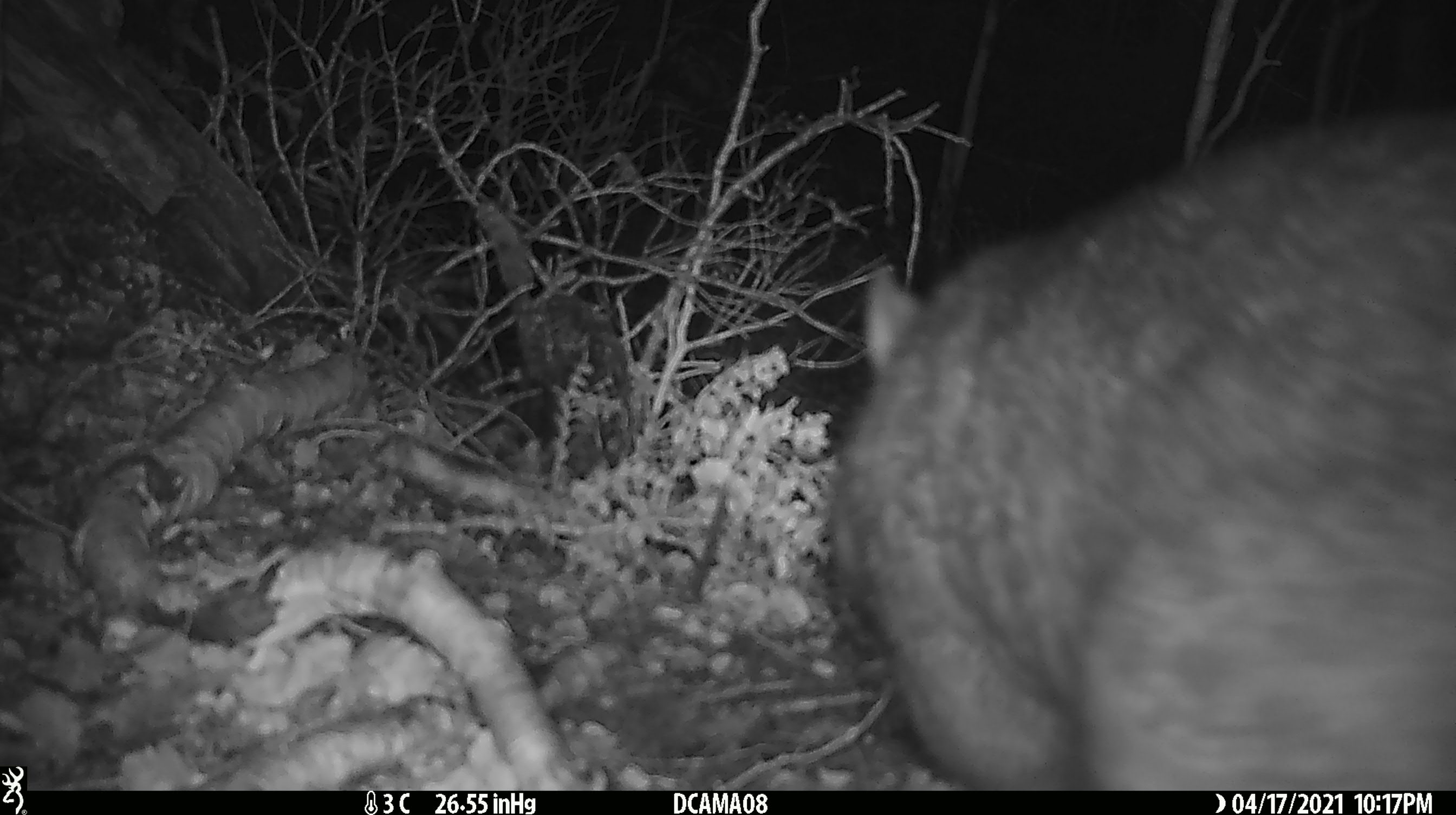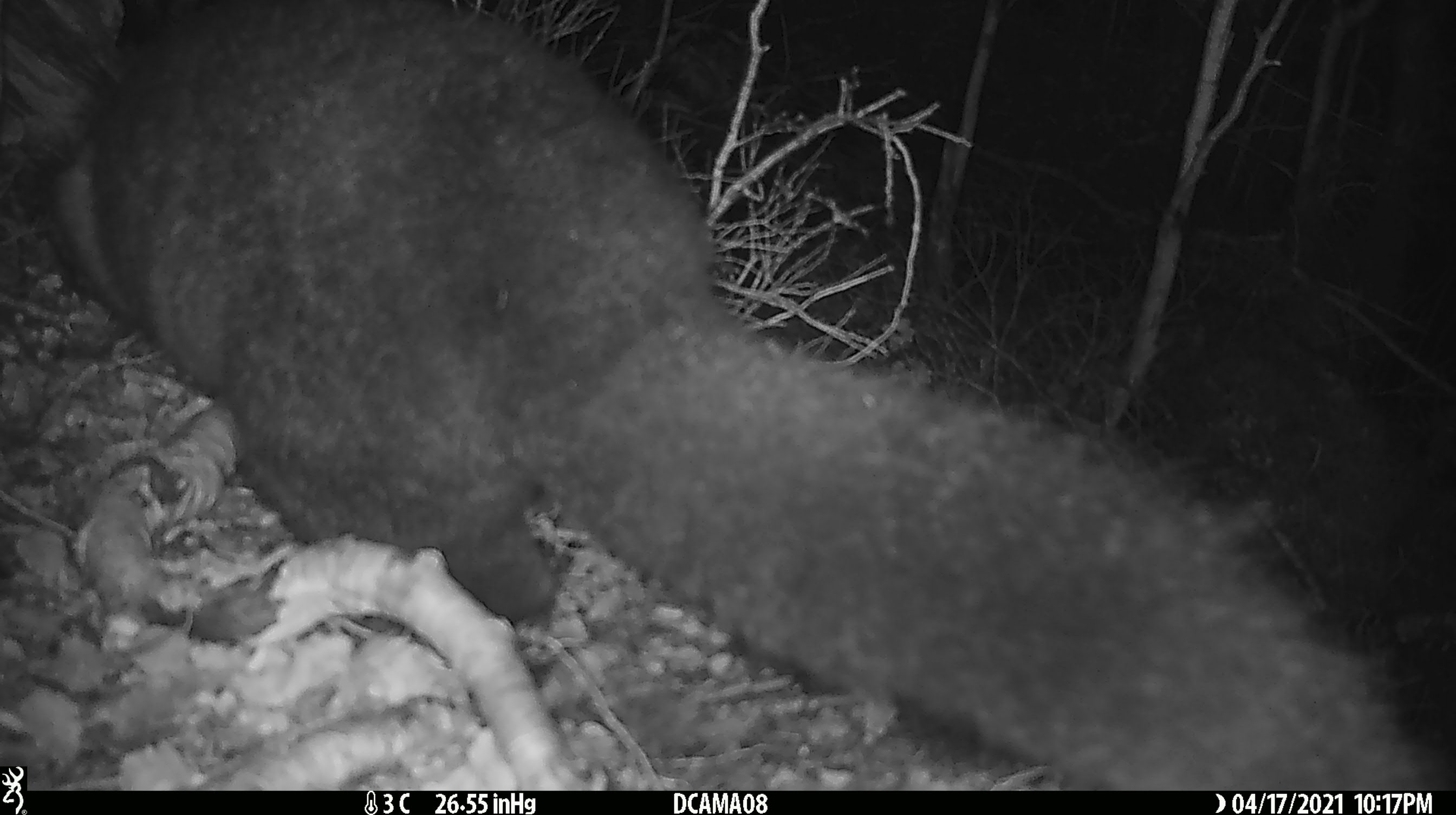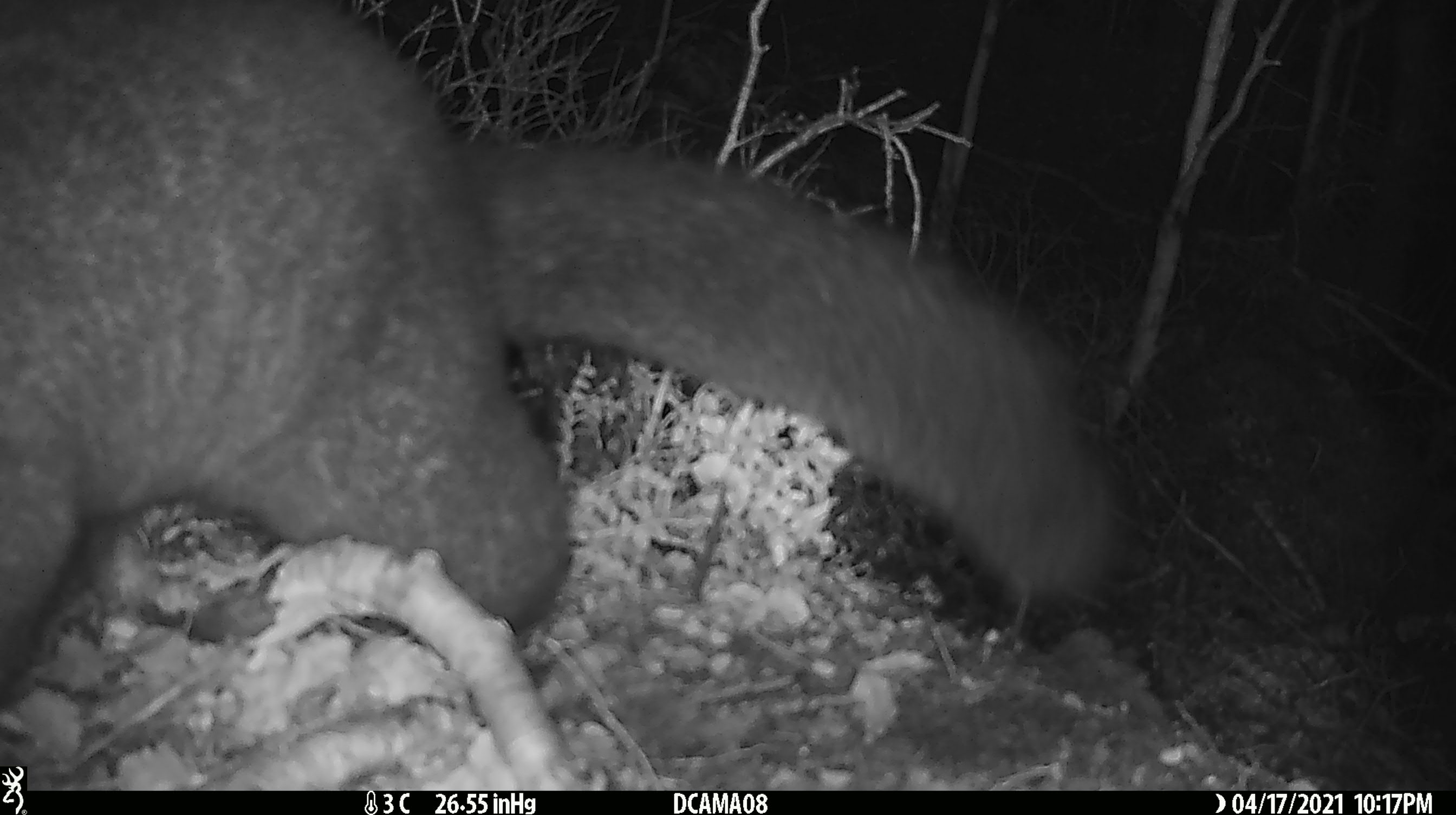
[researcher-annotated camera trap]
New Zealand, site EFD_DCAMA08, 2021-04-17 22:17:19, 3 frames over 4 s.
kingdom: Animalia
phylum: Chordata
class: Mammalia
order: Diprotodontia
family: Phalangeridae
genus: Trichosurus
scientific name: Trichosurus vulpecula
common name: common brushtail possum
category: possum